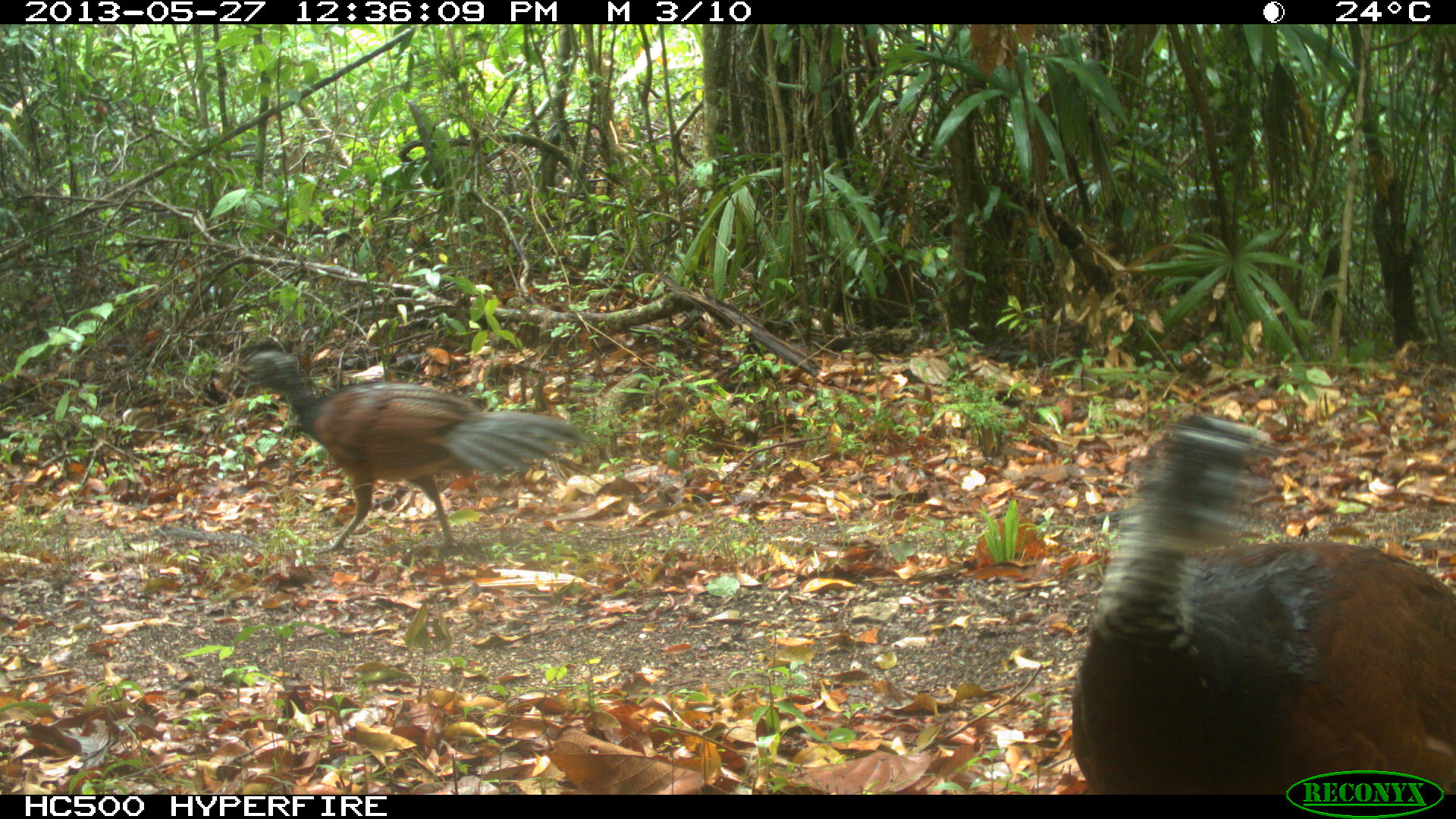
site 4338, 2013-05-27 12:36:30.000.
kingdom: Animalia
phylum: Chordata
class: Aves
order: Galliformes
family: Cracidae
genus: Crax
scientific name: Crax rubra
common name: great curassow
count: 2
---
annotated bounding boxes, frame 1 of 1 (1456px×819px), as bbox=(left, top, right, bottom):
crax rubra: bbox=(1067, 410, 1456, 794); bbox=(237, 348, 586, 553)